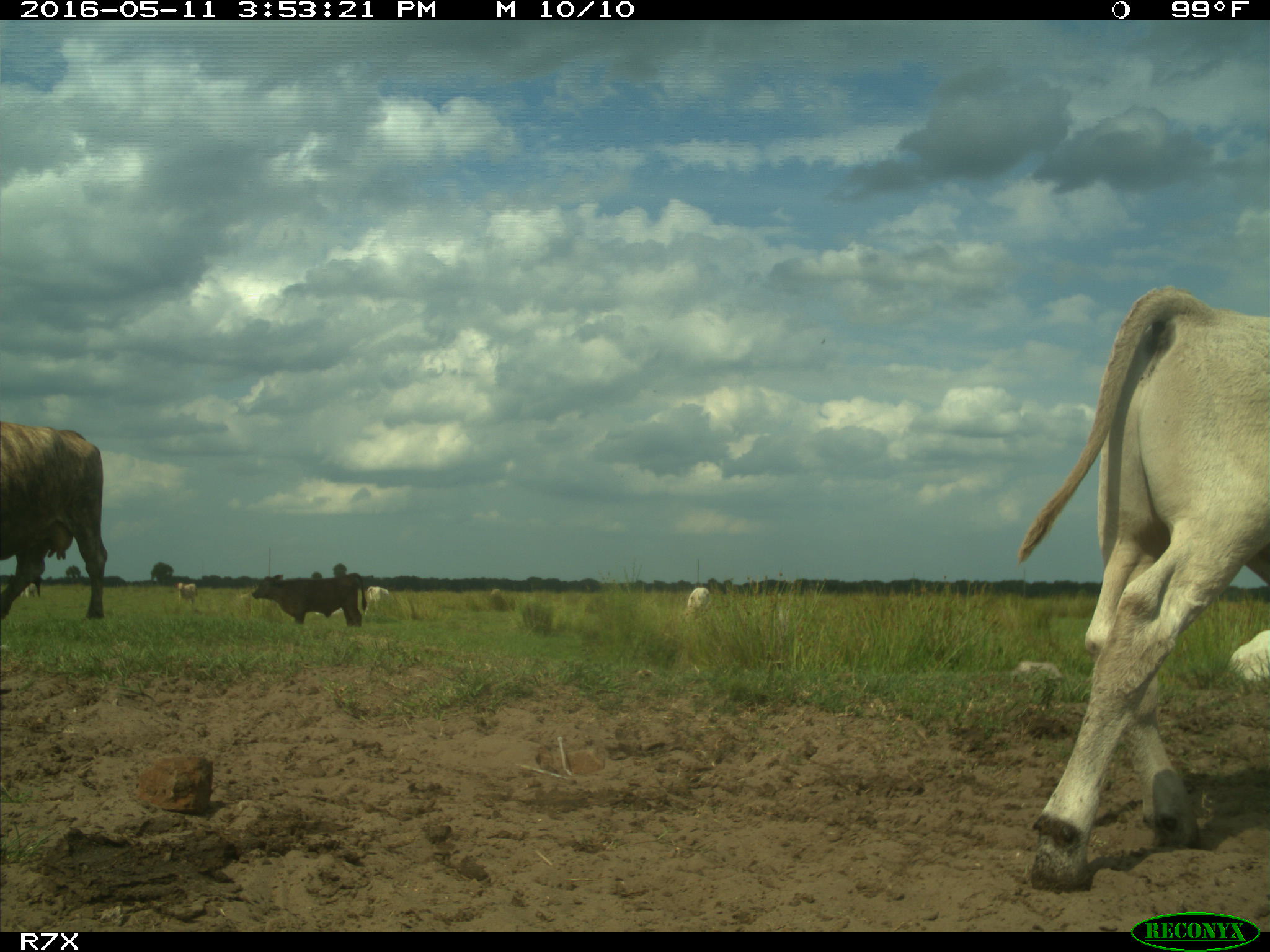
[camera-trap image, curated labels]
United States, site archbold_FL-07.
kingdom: Animalia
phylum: Chordata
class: Mammalia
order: Artiodactyla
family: Bovidae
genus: Bos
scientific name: Bos taurus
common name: domestic cow